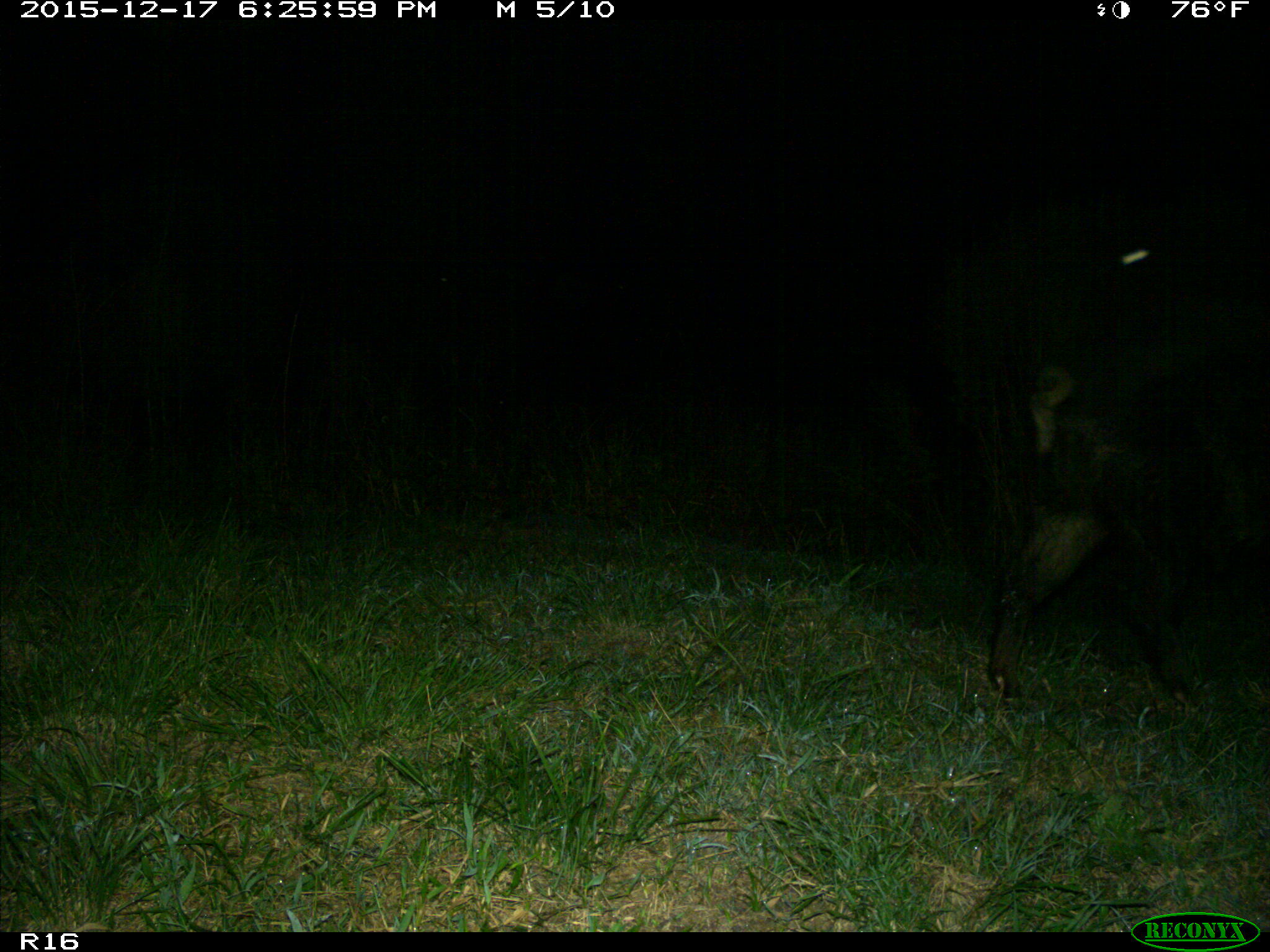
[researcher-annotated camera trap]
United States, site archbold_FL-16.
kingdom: Animalia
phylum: Chordata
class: Mammalia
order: Artiodactyla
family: Suidae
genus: Sus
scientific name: Sus scrofa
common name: wild boar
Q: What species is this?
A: Sus scrofa (wild boar).